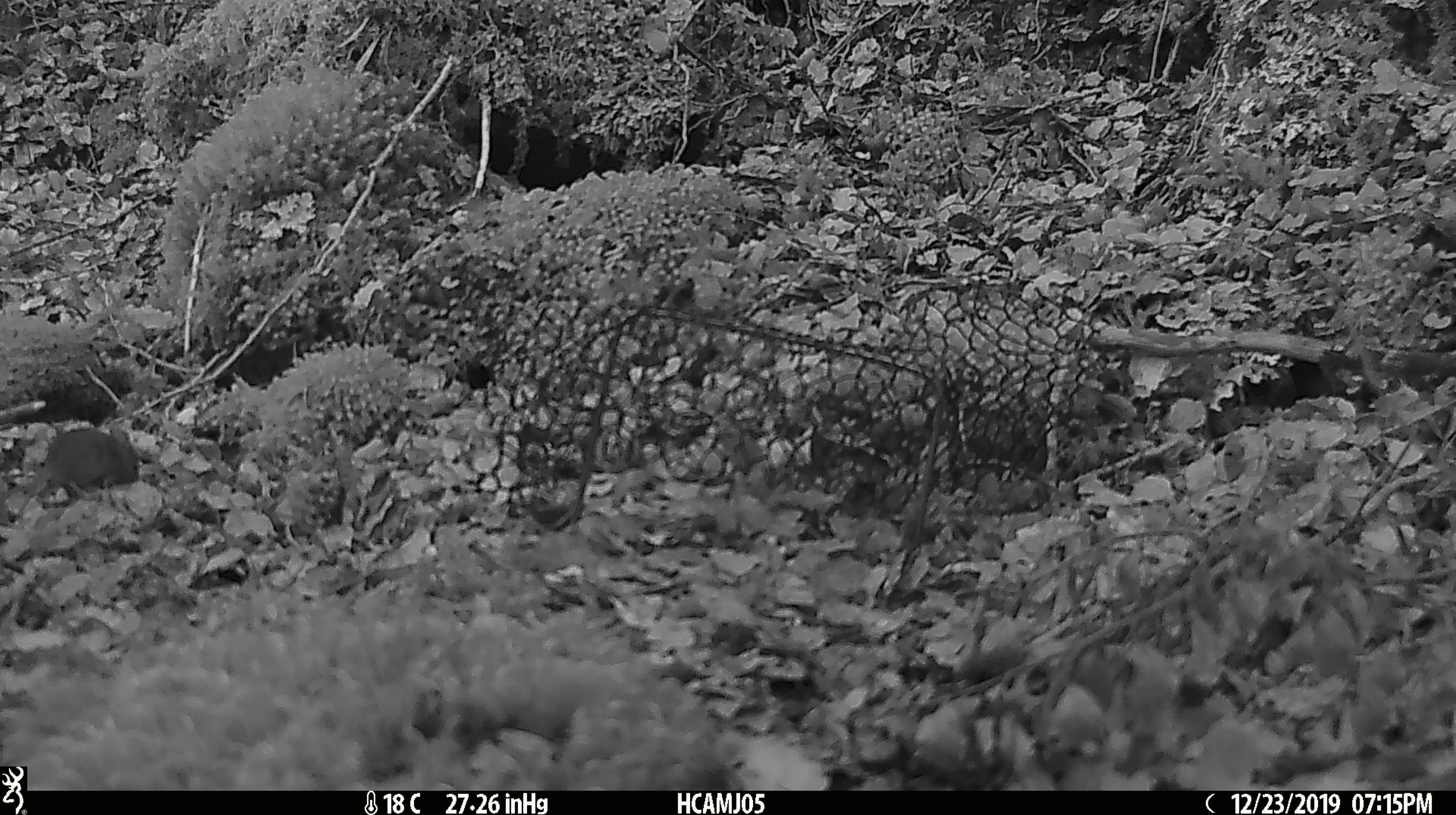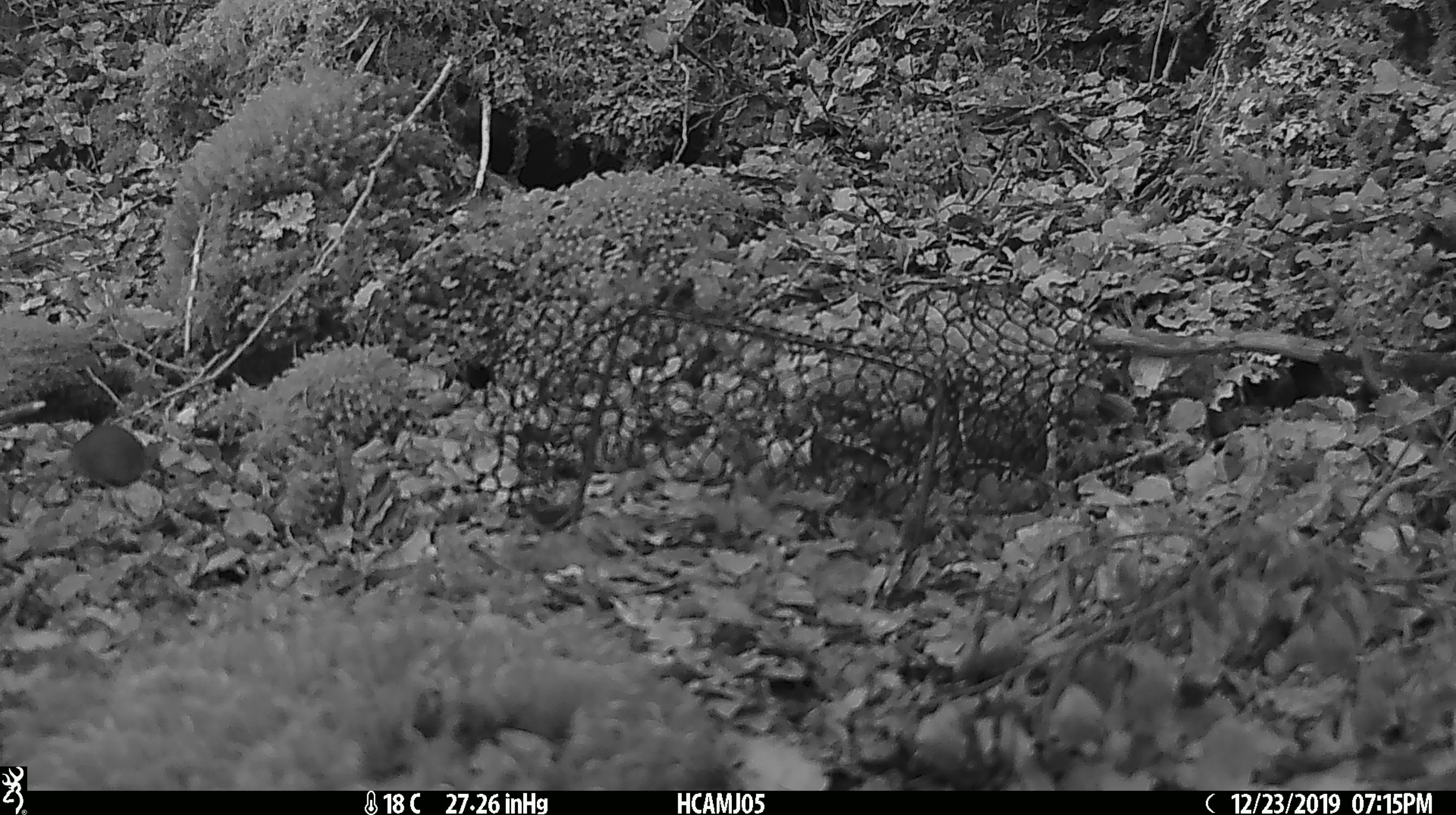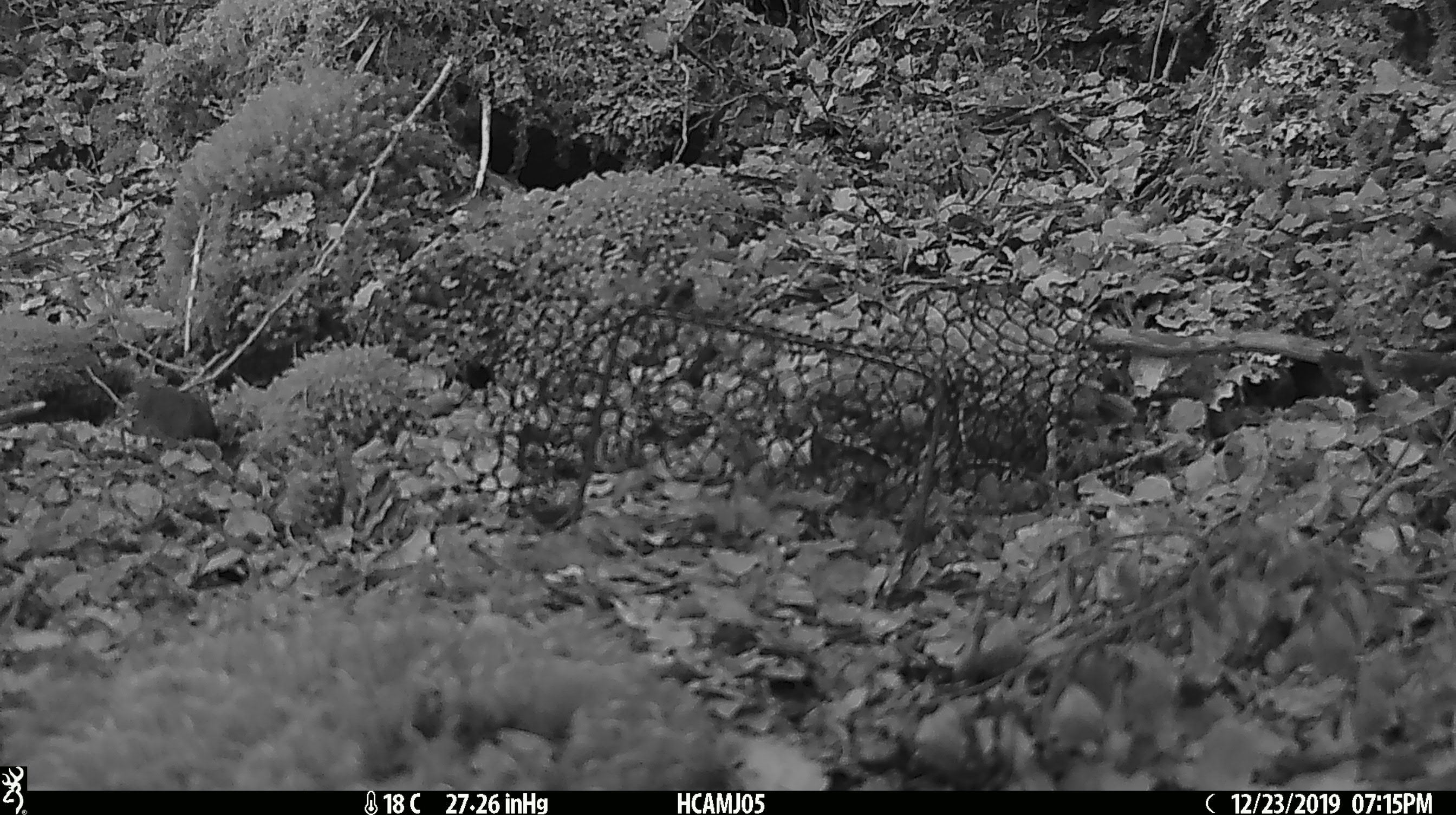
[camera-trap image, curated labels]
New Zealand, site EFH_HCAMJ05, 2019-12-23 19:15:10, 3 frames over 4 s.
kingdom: Animalia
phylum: Chordata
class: Mammalia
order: Rodentia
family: Muridae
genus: Mus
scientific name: Mus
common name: mouse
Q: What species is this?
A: Mouse (Mus).